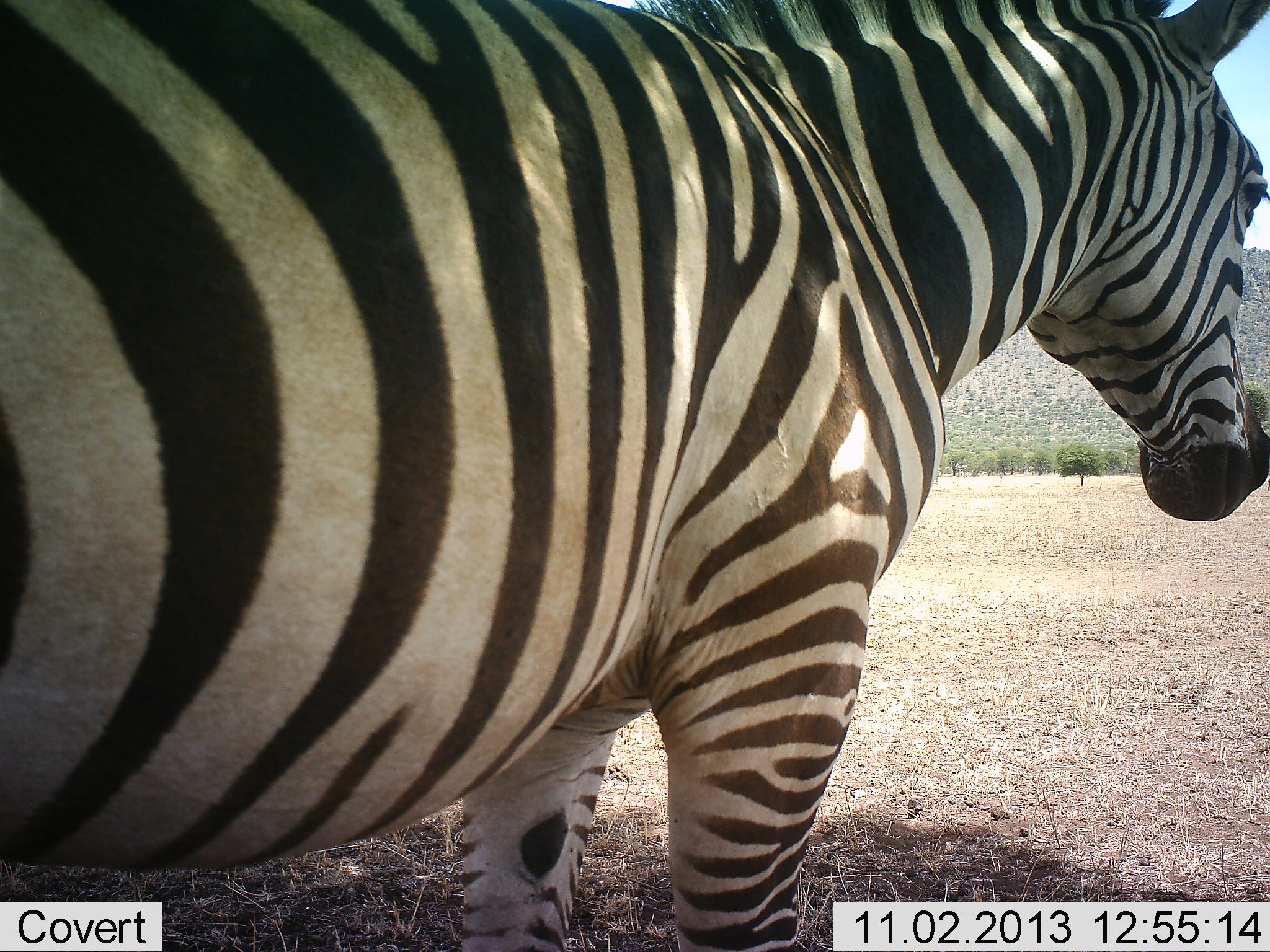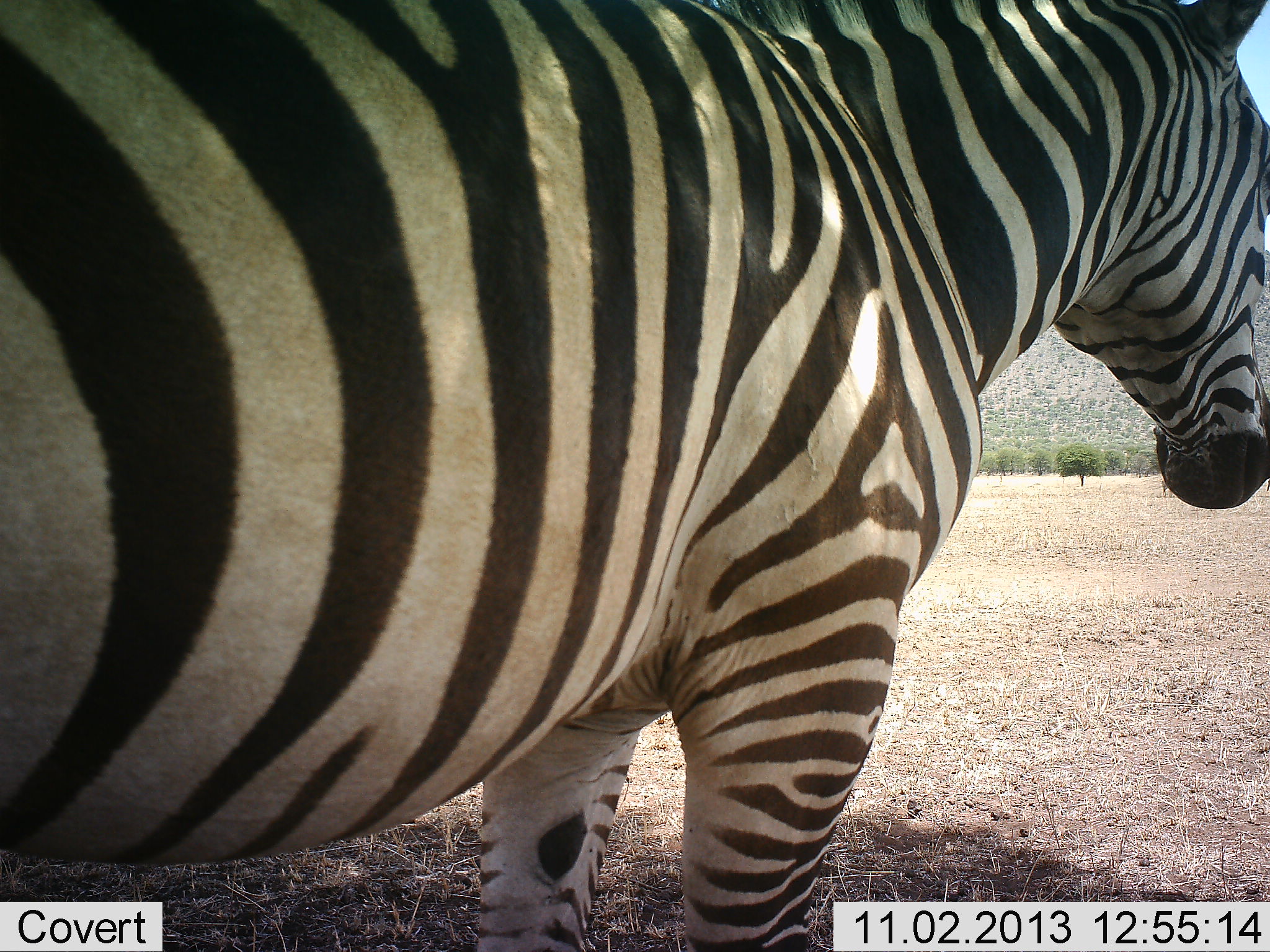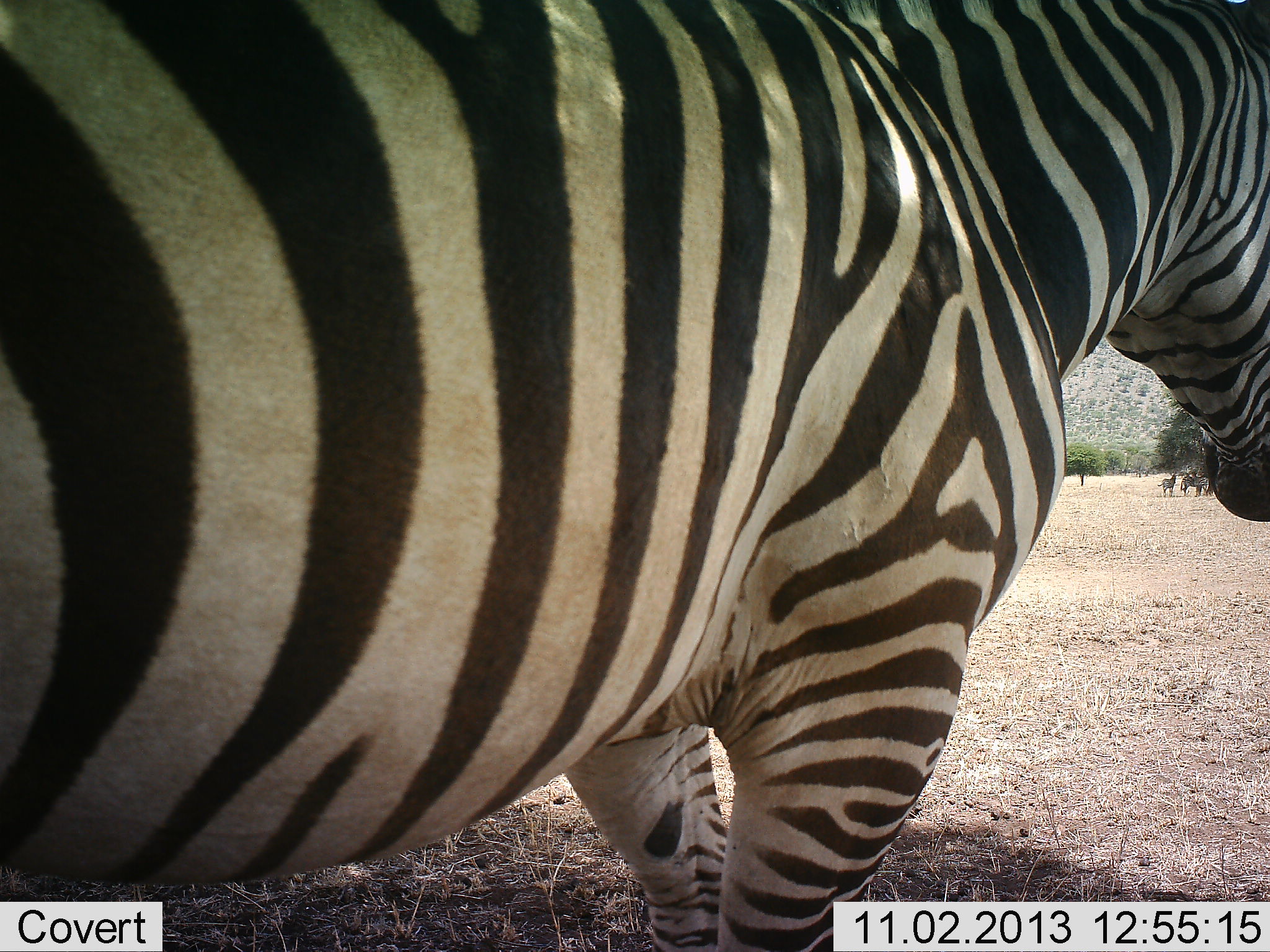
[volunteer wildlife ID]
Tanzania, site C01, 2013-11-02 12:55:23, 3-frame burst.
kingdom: Animalia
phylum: Chordata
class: Mammalia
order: Perissodactyla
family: Equidae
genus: Equus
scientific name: Equus quagga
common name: plains zebra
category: zebra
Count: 1.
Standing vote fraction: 90%.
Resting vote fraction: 0%.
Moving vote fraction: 10%.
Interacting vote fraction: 0%.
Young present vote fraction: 0%.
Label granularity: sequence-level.